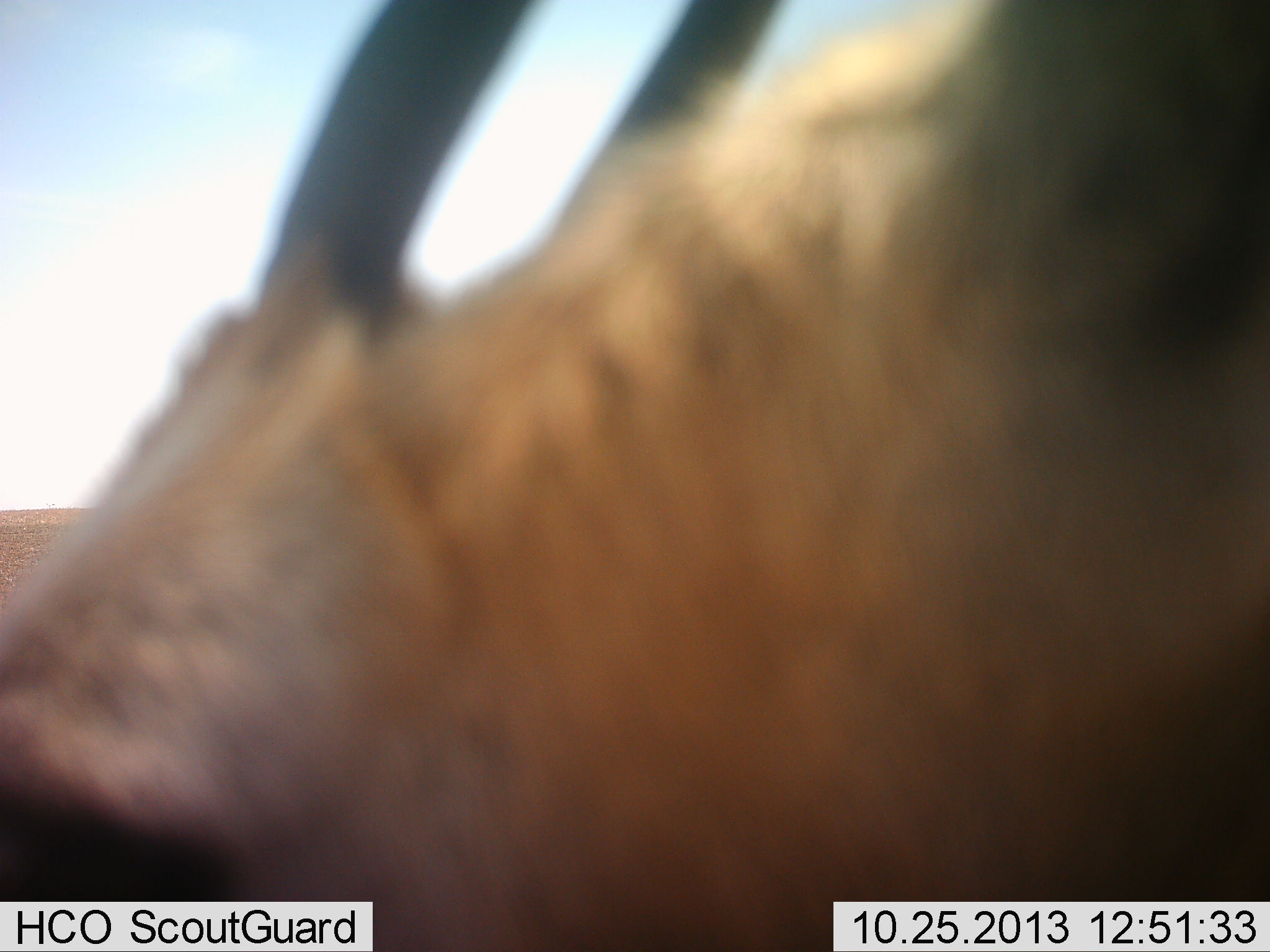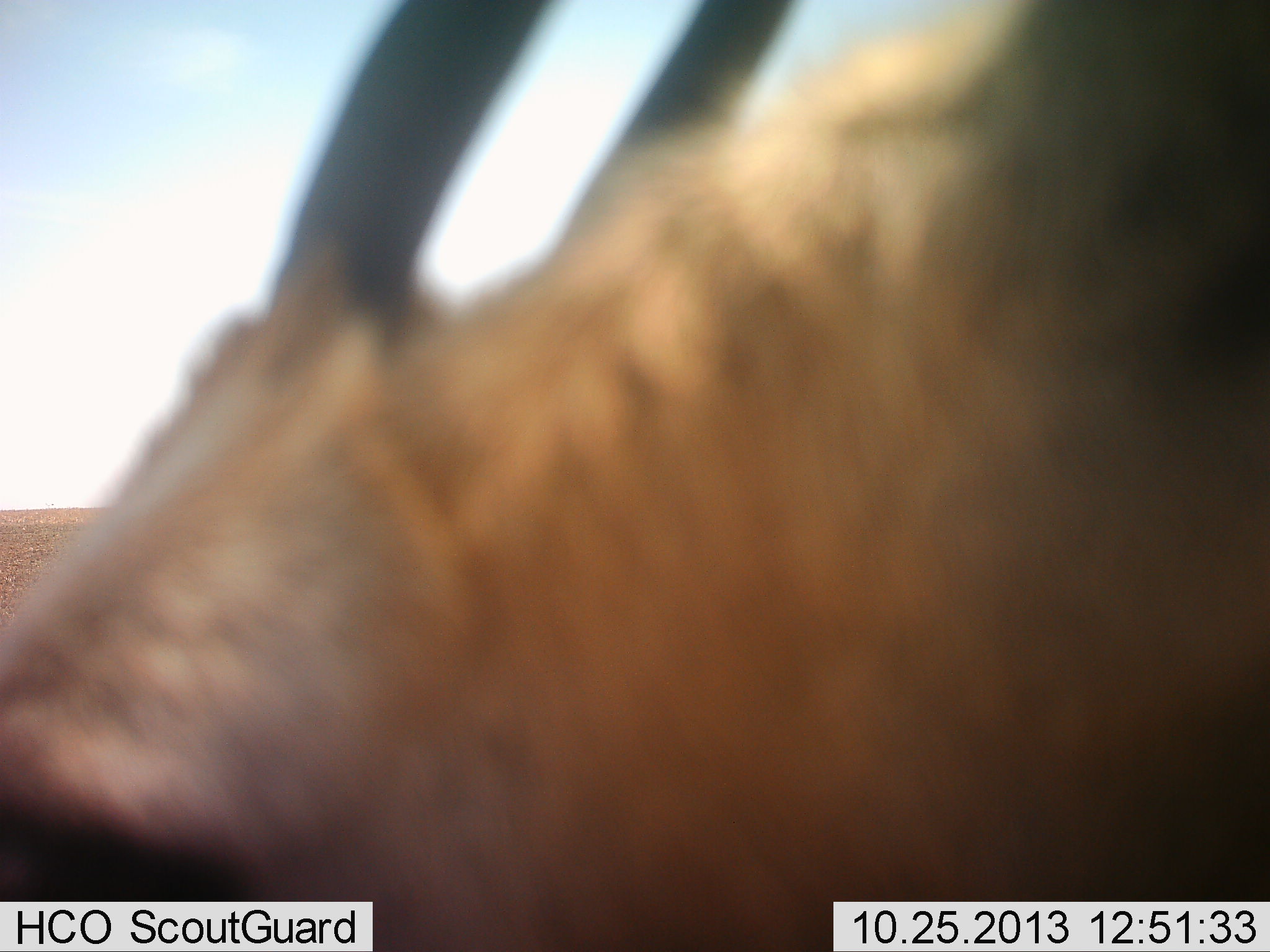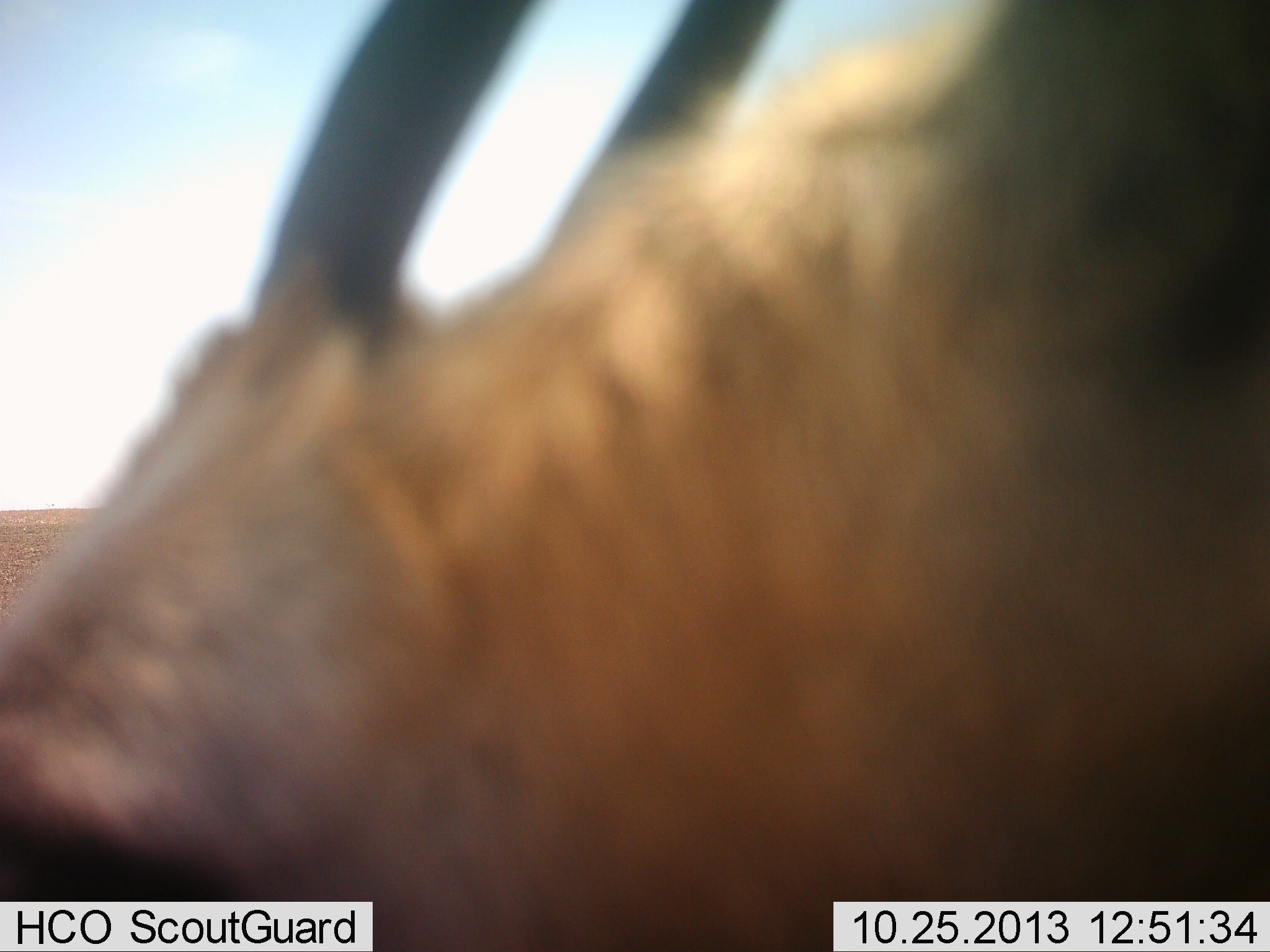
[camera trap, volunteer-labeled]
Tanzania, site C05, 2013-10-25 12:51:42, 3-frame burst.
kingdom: Animalia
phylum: Chordata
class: Mammalia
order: Artiodactyla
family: Bovidae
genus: Nanger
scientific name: Nanger granti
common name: grant's gazelle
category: gazellegrants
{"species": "gazellegrants (grant's gazelle) (Nanger granti)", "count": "1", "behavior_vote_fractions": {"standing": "57%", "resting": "14%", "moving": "0%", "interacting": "0%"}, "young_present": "0%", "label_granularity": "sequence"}